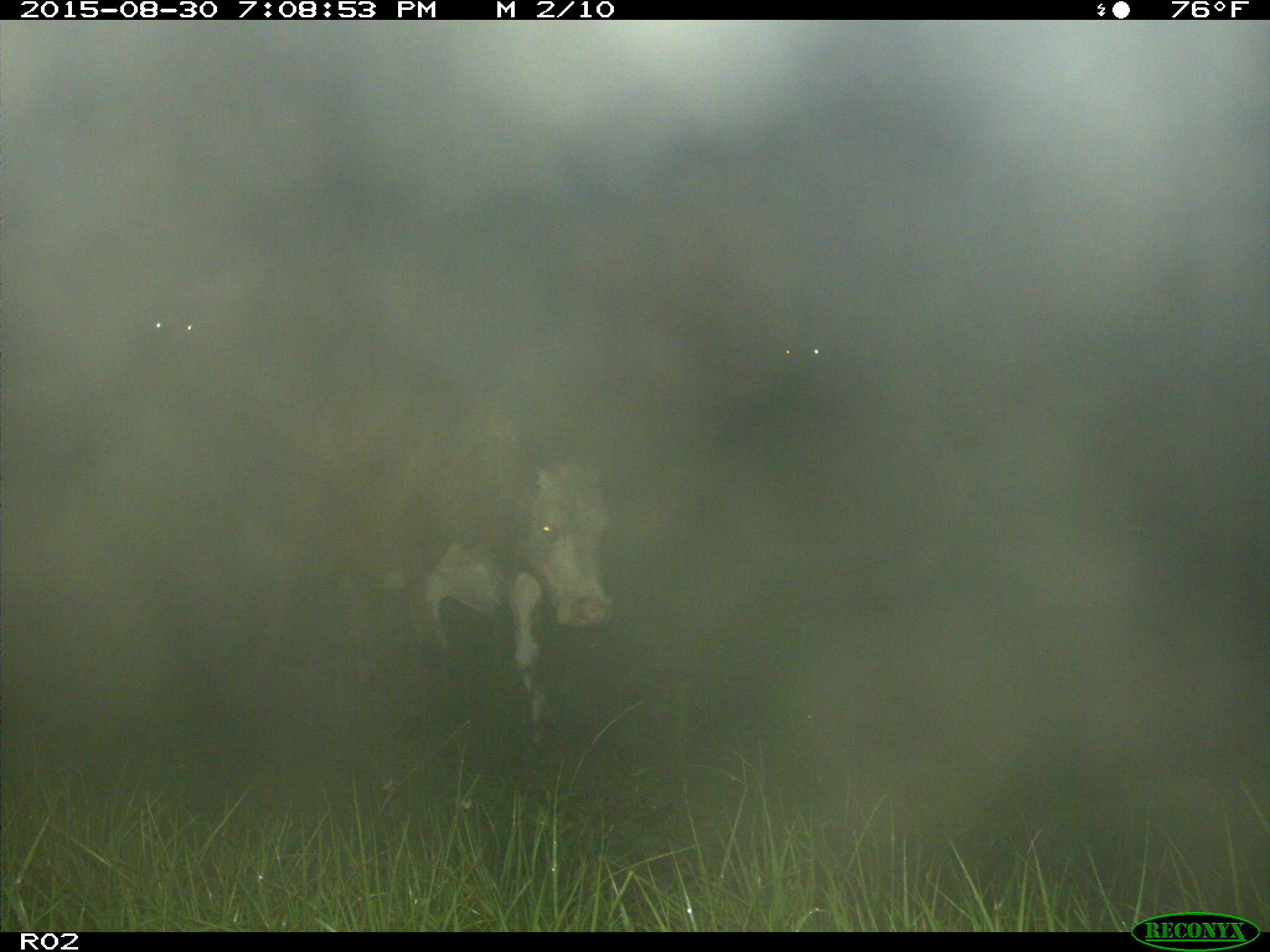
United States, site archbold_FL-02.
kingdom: Animalia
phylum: Chordata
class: Mammalia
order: Artiodactyla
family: Bovidae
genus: Bos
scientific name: Bos taurus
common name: domestic cow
Bos taurus (domestic cow).